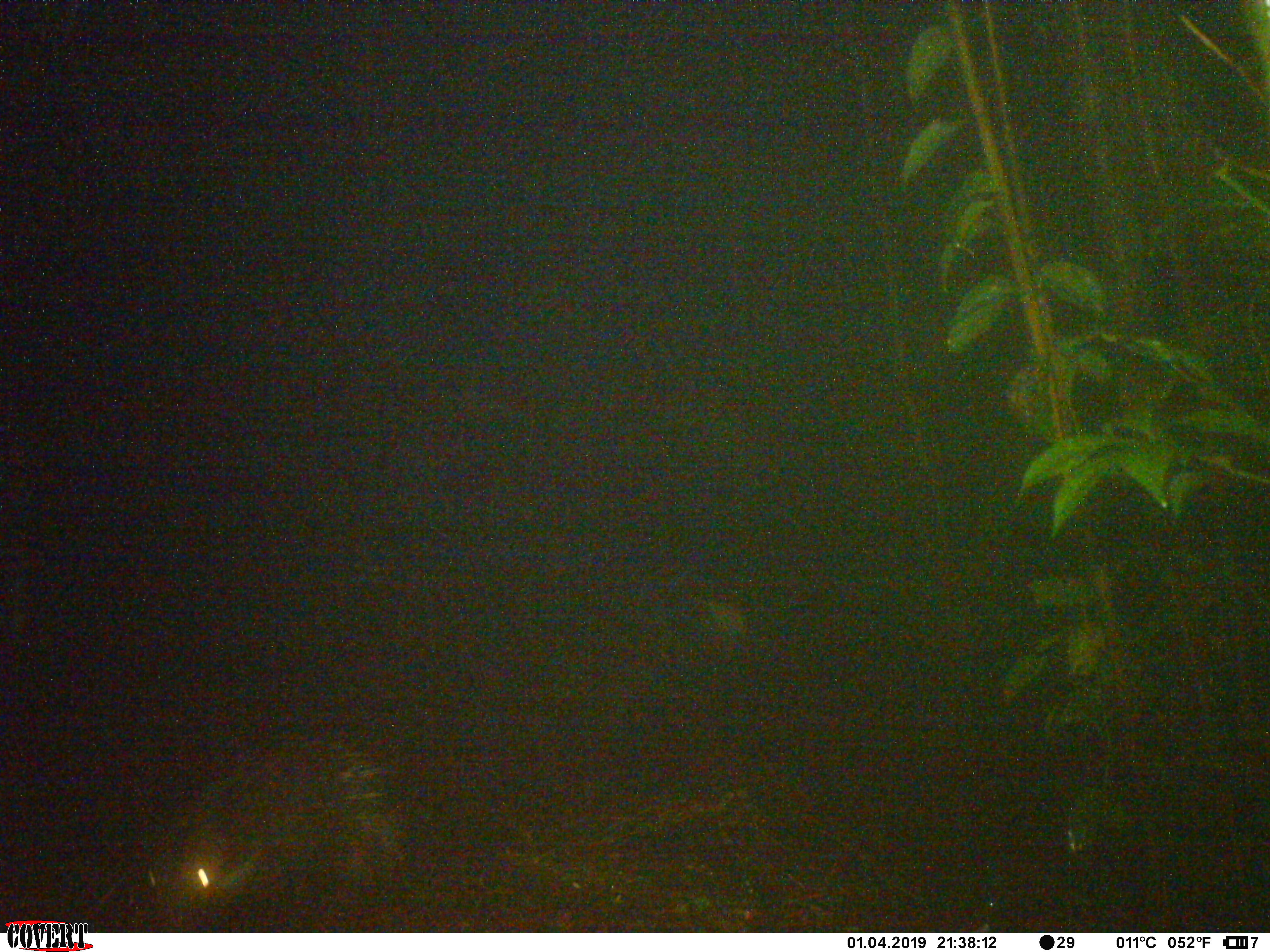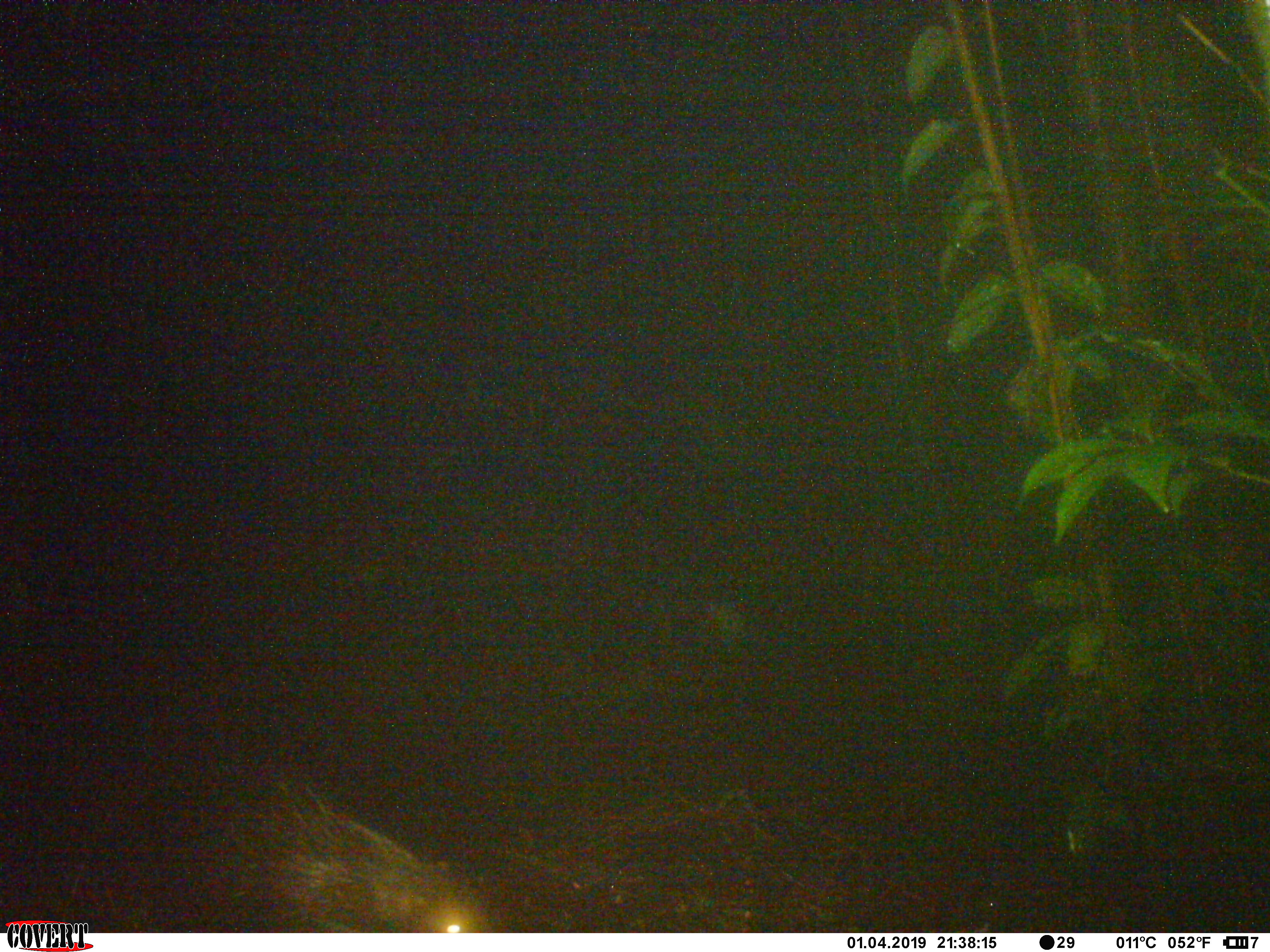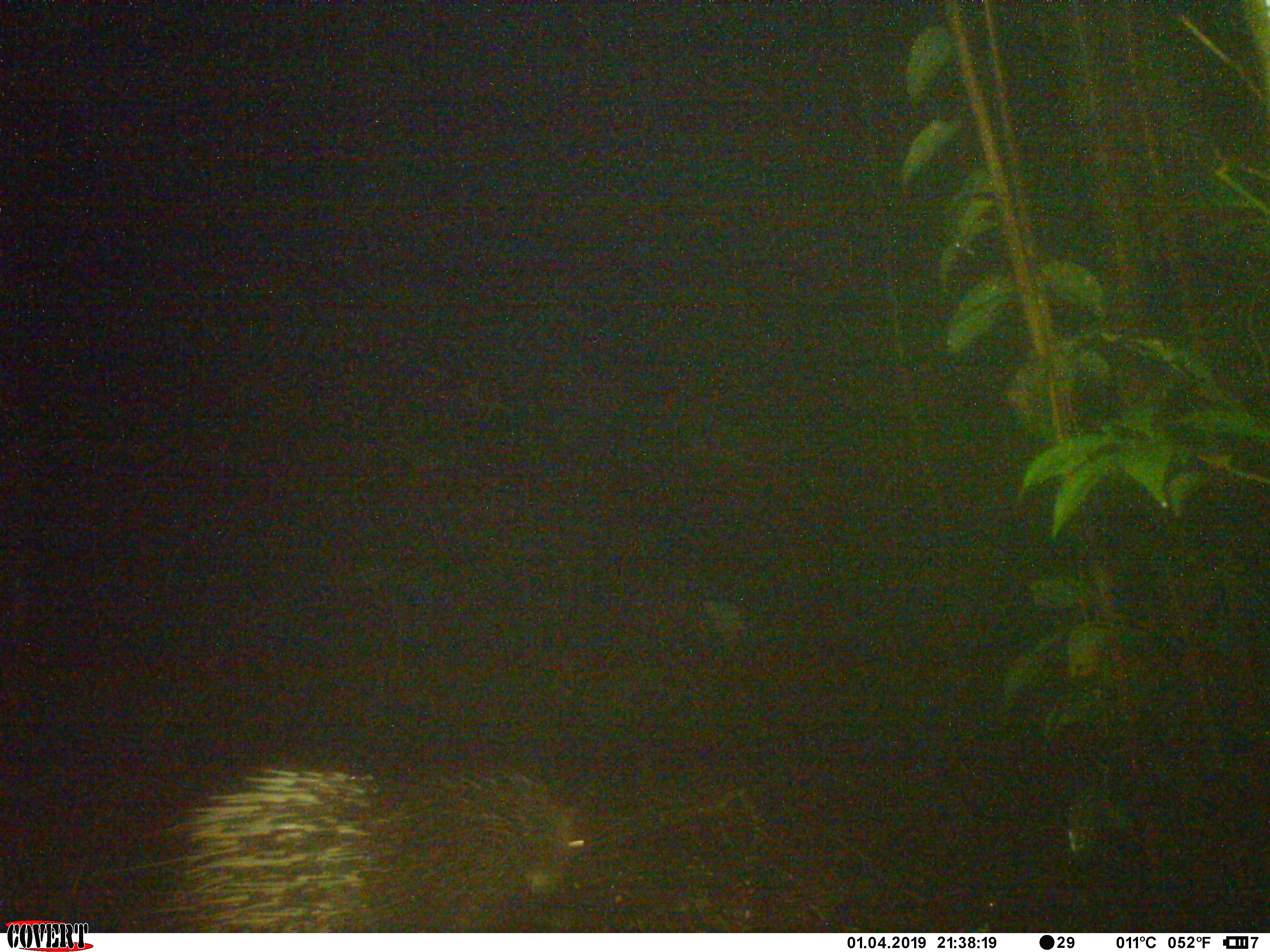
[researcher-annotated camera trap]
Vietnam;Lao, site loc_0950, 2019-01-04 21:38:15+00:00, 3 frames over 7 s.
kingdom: Animalia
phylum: Chordata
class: Mammalia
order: Rodentia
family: Hystricidae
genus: Hystrix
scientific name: Hystrix brachyura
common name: malayan porcupine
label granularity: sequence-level